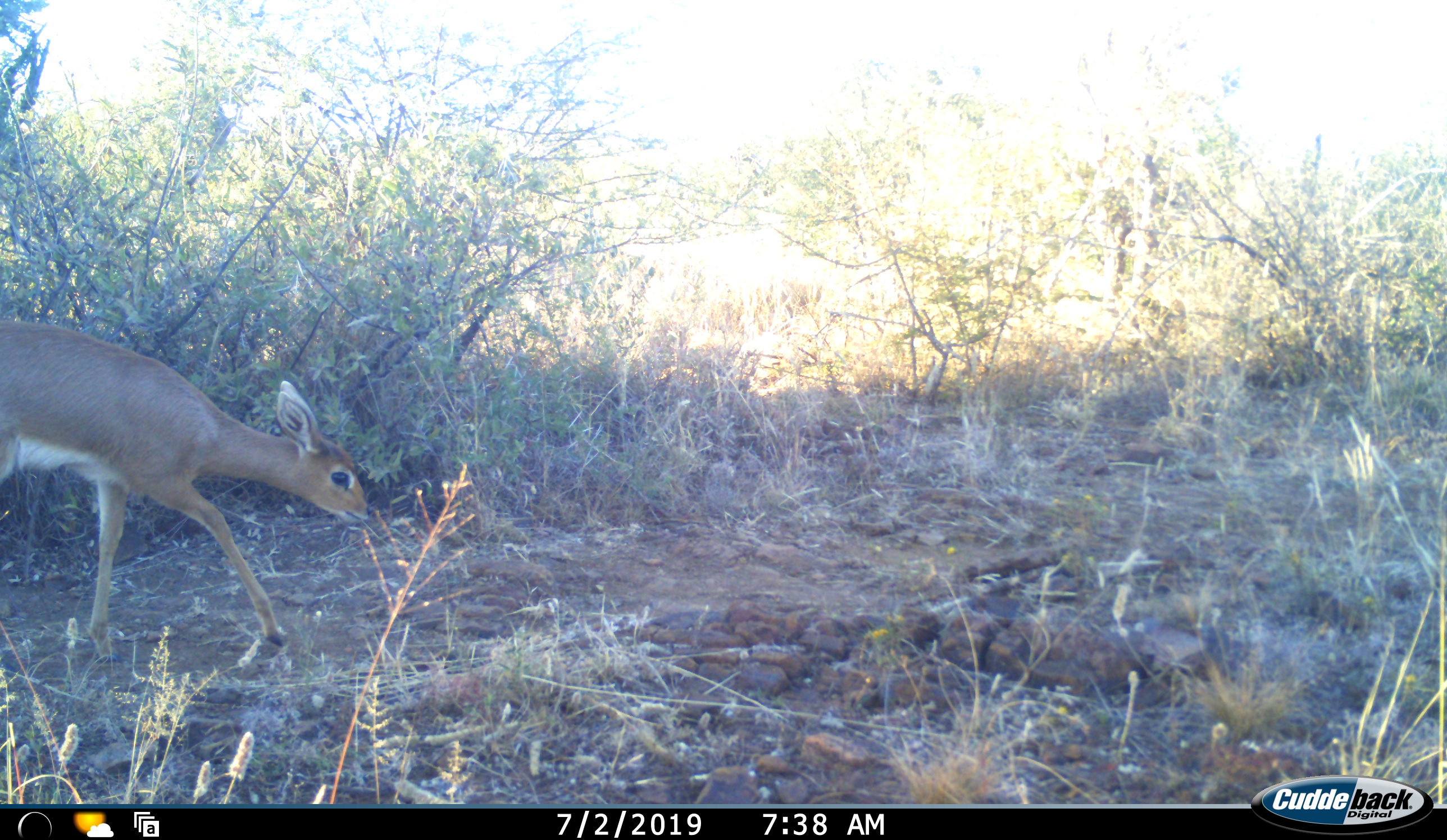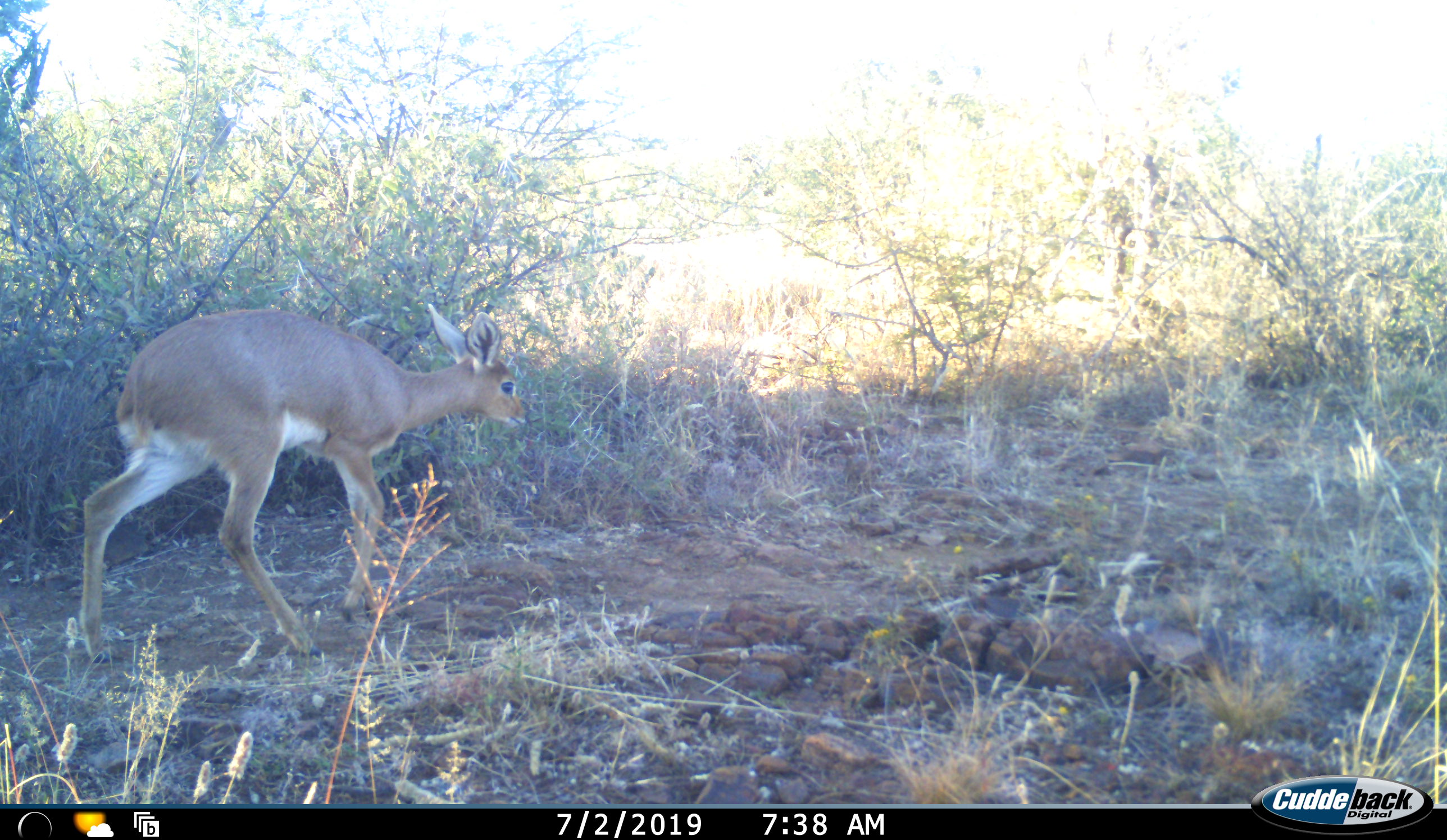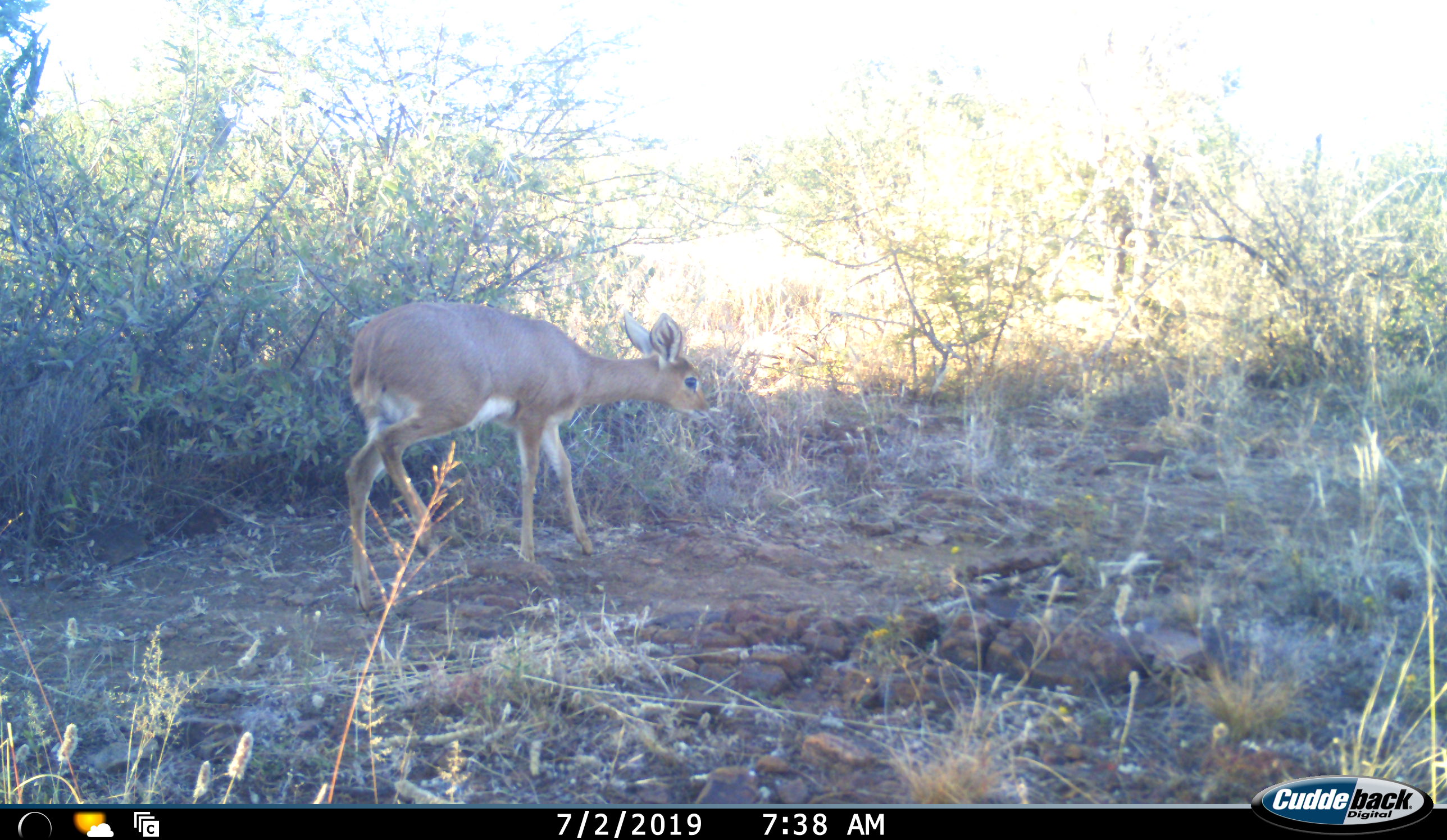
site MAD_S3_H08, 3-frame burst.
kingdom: Animalia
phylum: Chordata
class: Mammalia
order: Artiodactyla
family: Bovidae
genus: Raphicerus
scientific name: Raphicerus campestris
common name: steenbok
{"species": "steenbok (Raphicerus campestris)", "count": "1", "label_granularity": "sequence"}